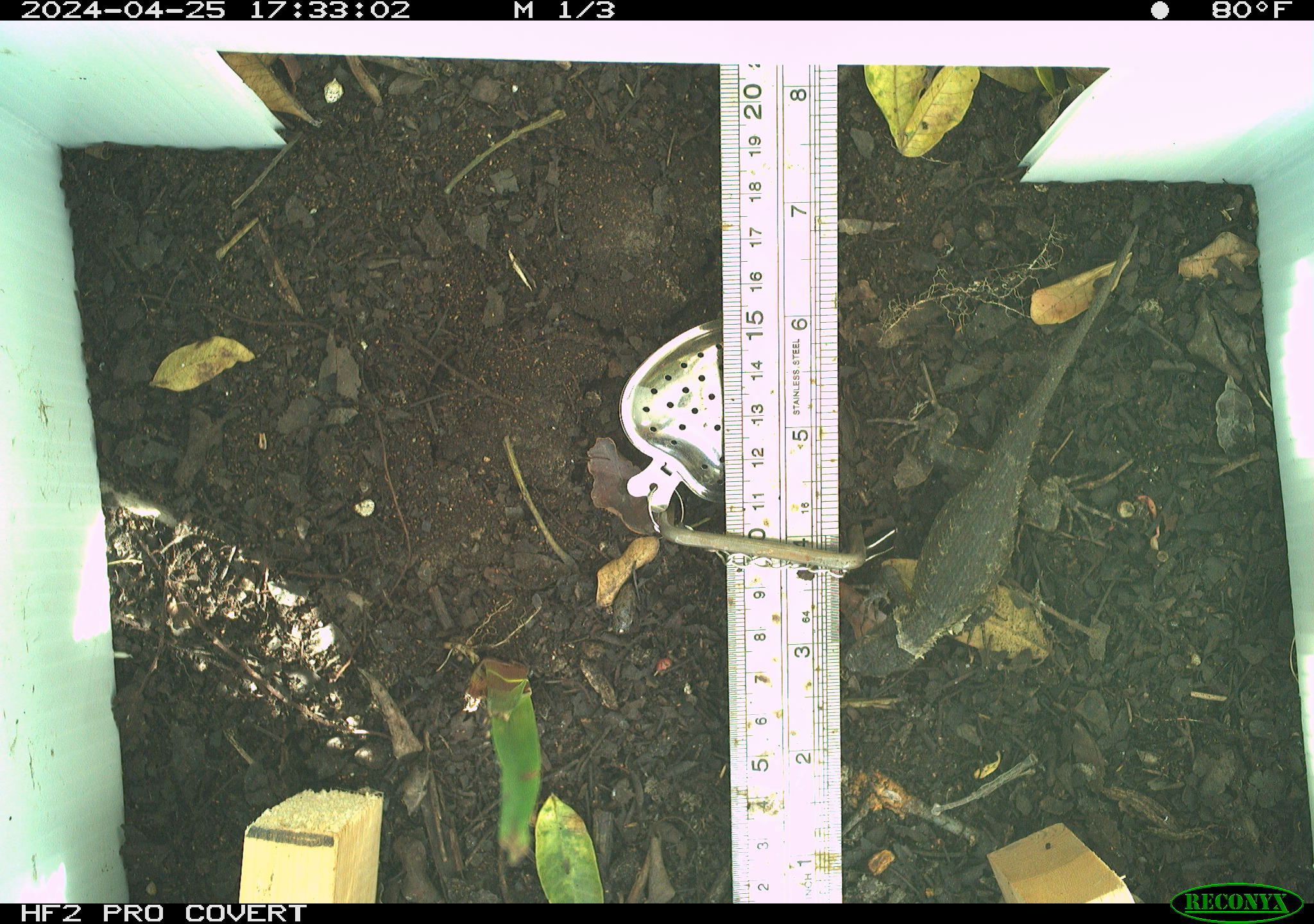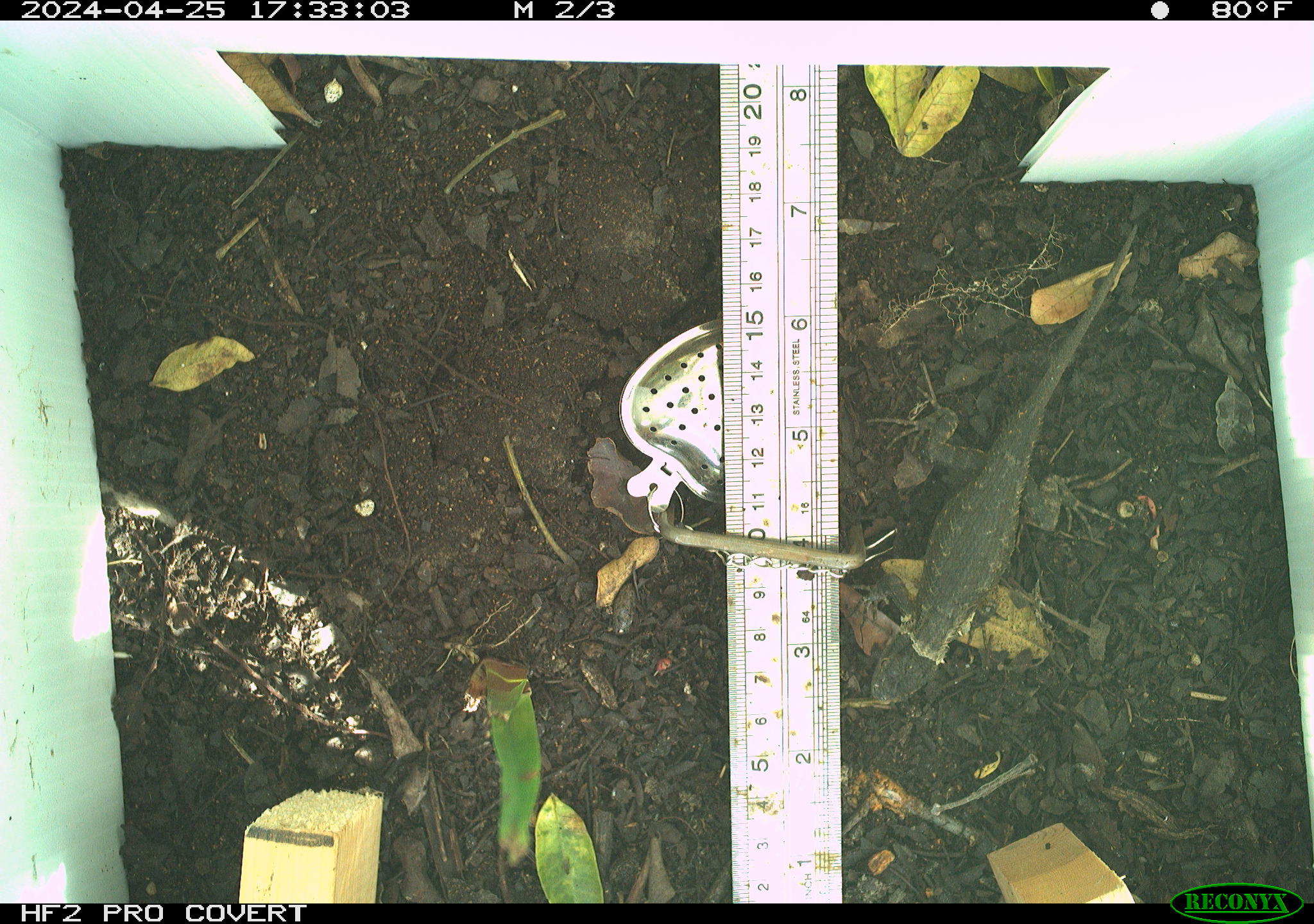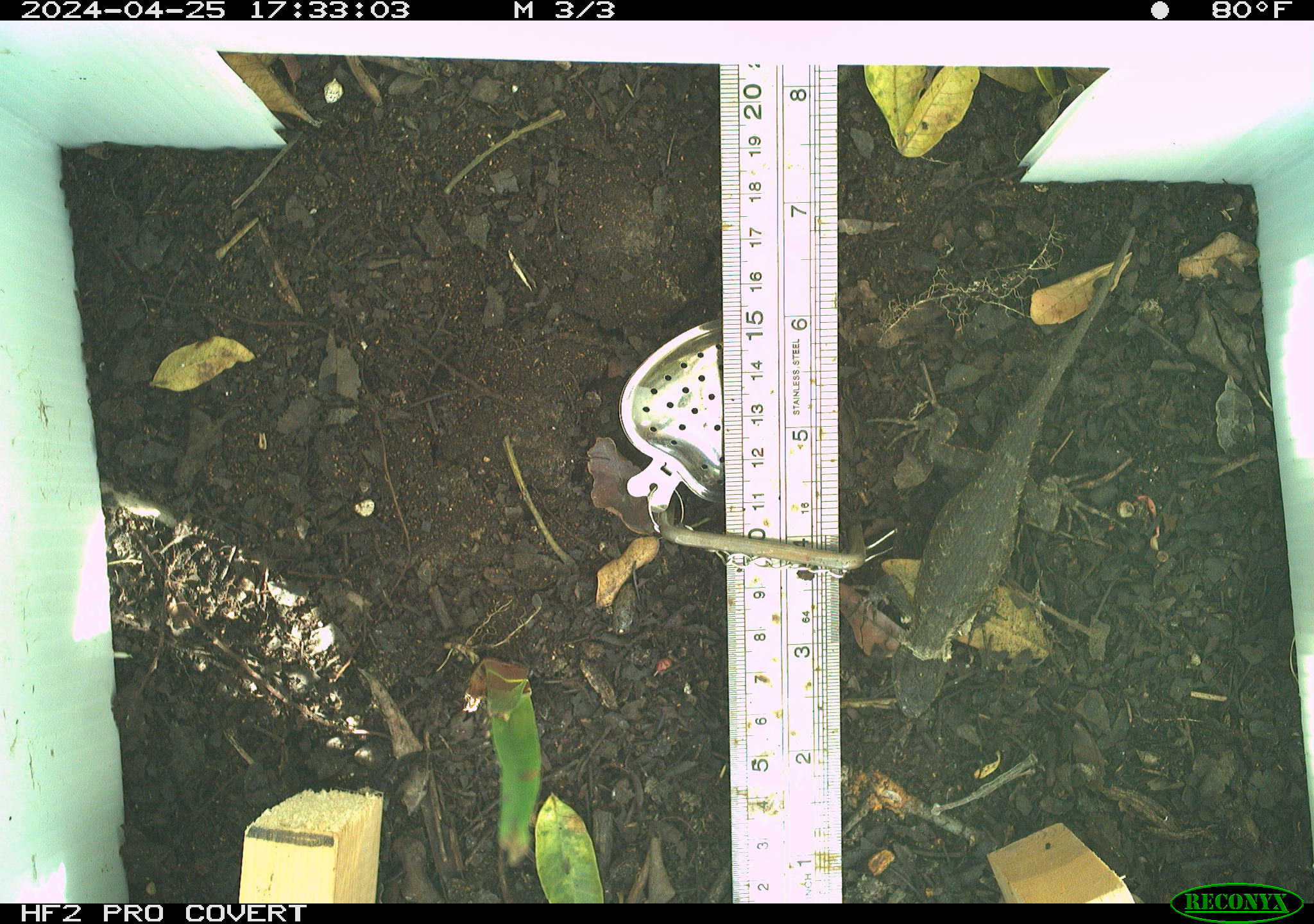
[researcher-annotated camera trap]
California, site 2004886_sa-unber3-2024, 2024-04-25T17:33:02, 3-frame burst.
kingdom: Animalia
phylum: Chordata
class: Reptilia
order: Squamata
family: Phrynosomatidae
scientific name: Phrynosomatidae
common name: phrynosomatid lizards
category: phrynosomatidae family